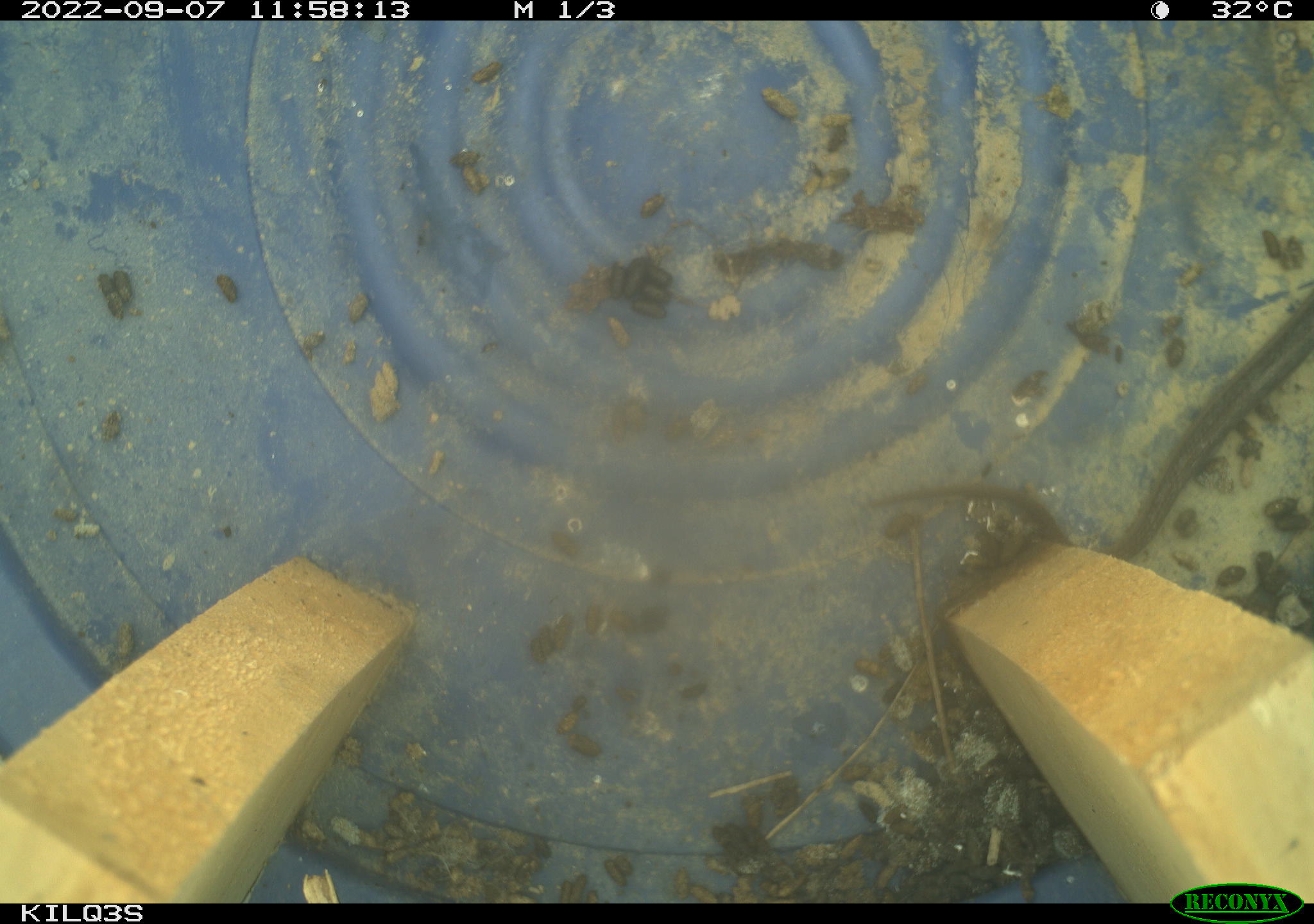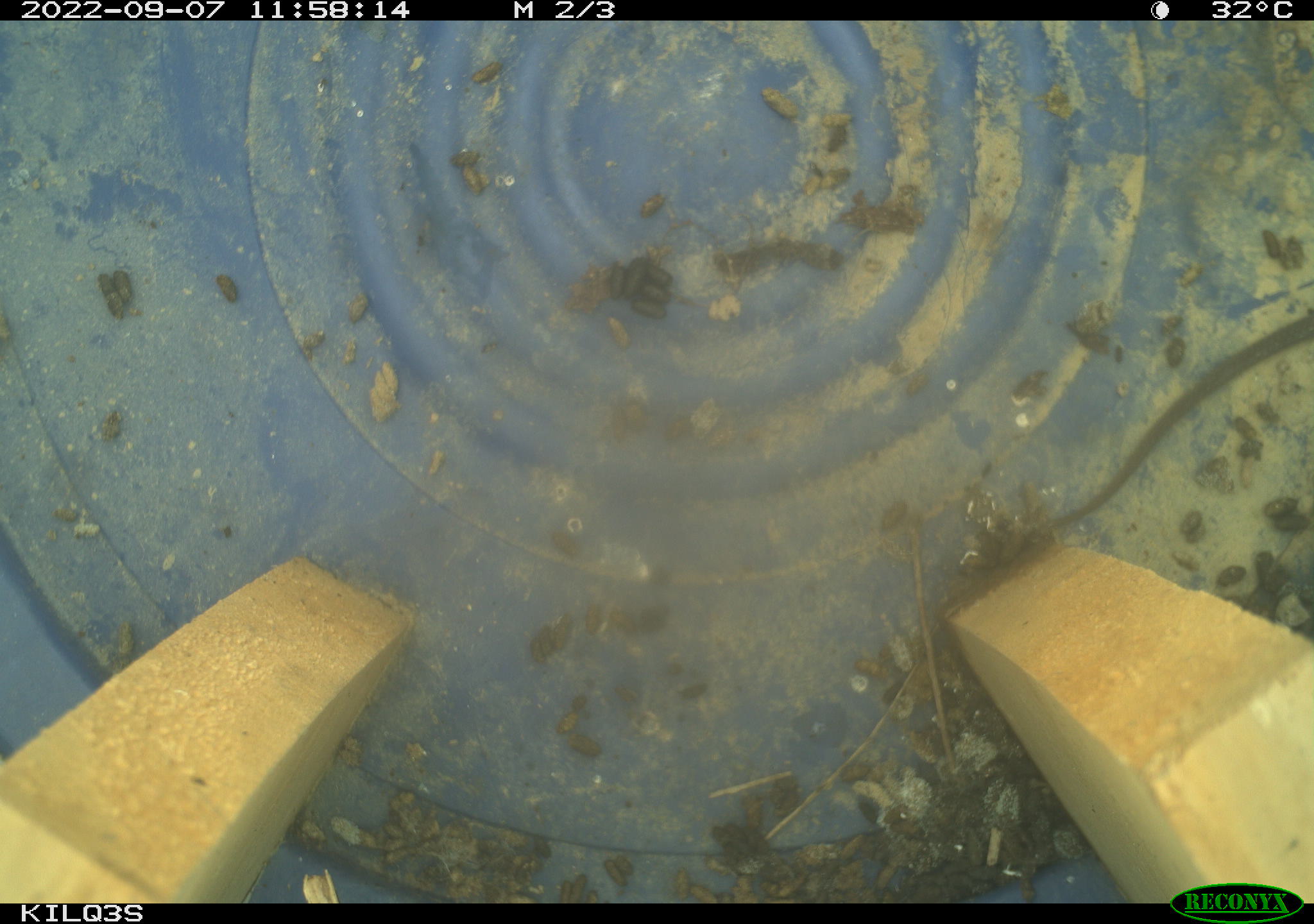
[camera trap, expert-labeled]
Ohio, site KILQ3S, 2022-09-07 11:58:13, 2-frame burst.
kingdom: Animalia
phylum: Chordata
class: Reptilia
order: Squamata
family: Colubridae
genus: Thamnophis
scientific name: Thamnophis sirtalis sirtalis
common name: eastern gartersnake